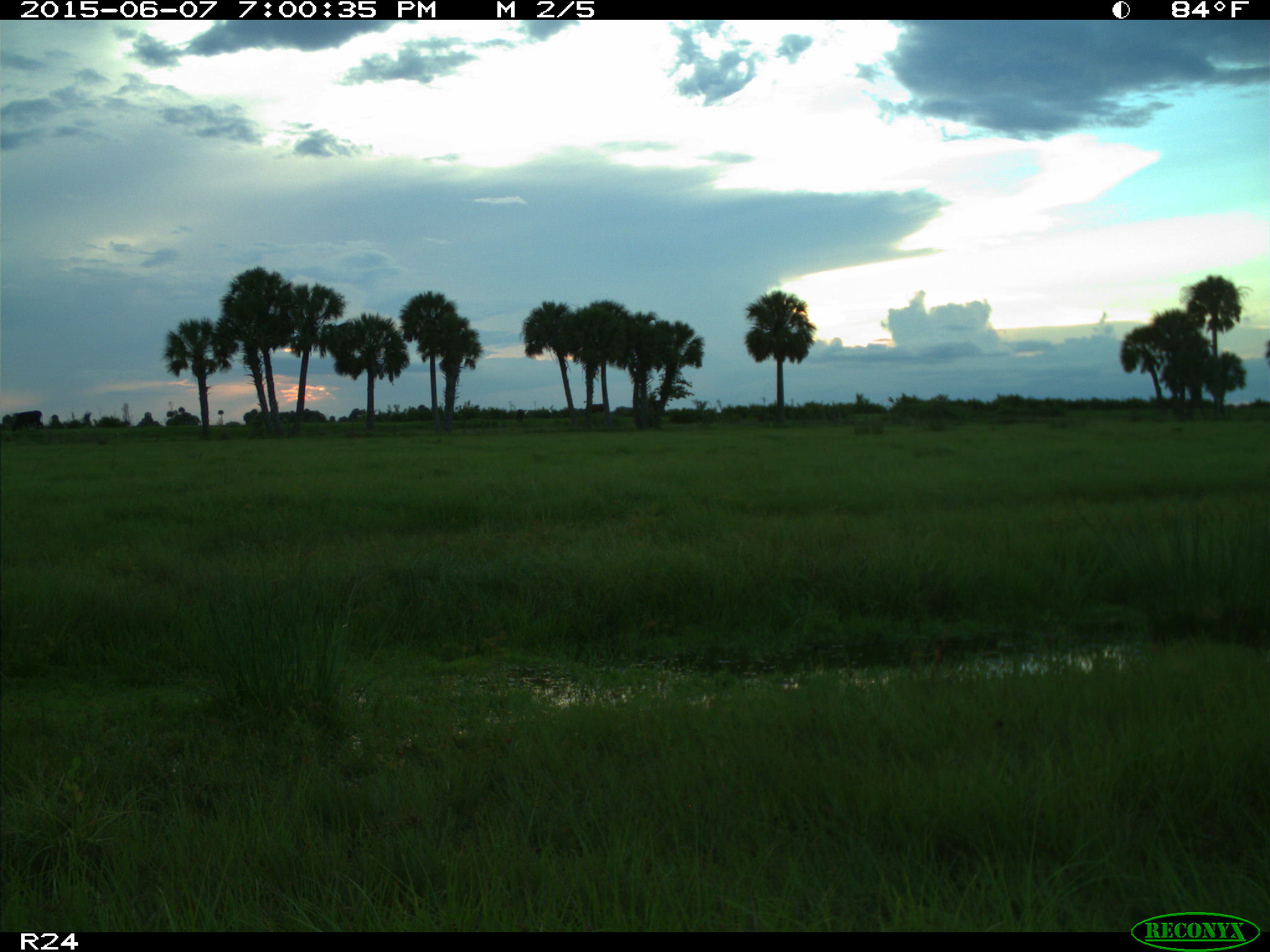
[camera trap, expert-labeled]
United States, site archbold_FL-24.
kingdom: Animalia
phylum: Chordata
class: Mammalia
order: Artiodactyla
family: Bovidae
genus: Bos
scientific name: Bos taurus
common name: domestic cow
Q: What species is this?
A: Bos taurus (domestic cow).